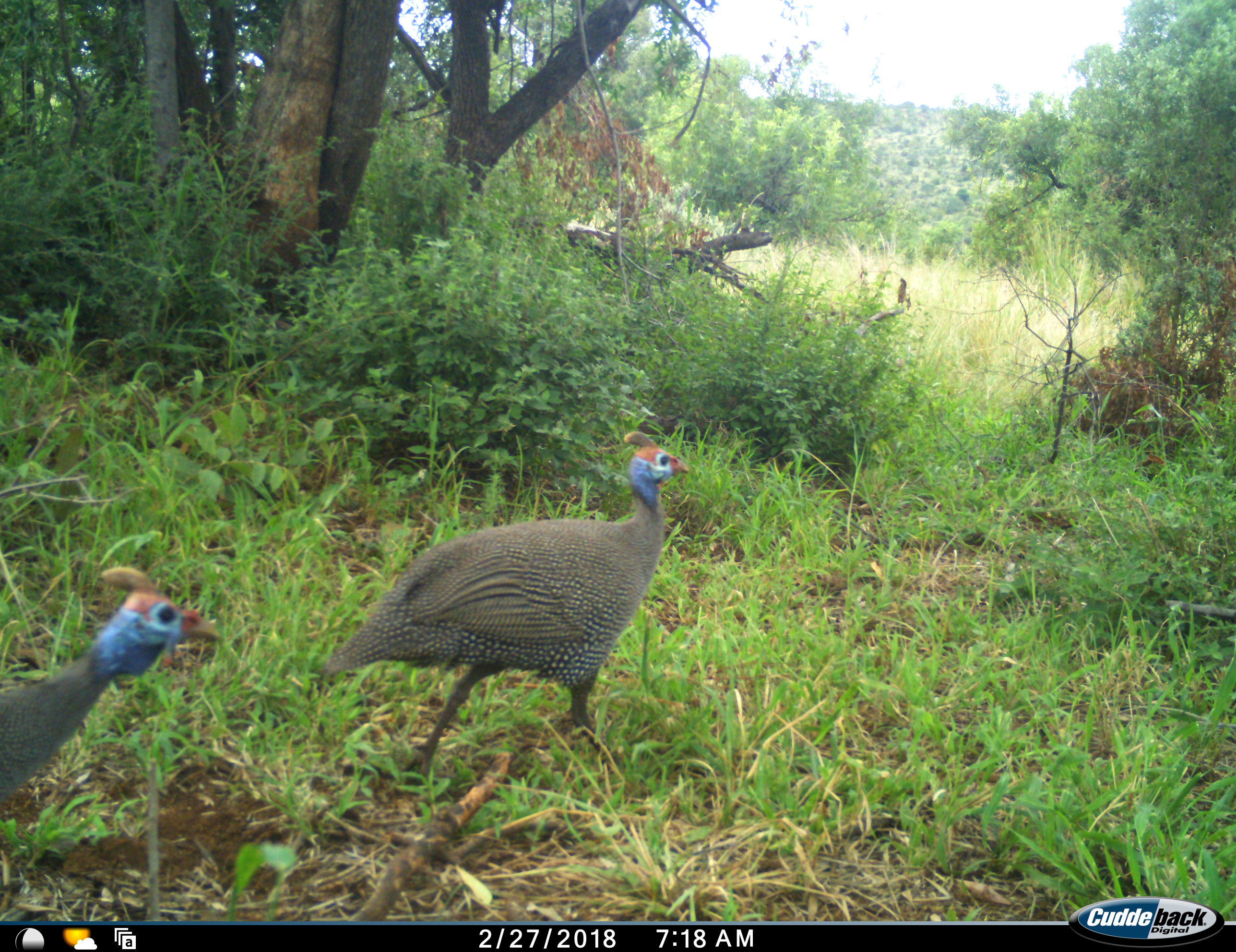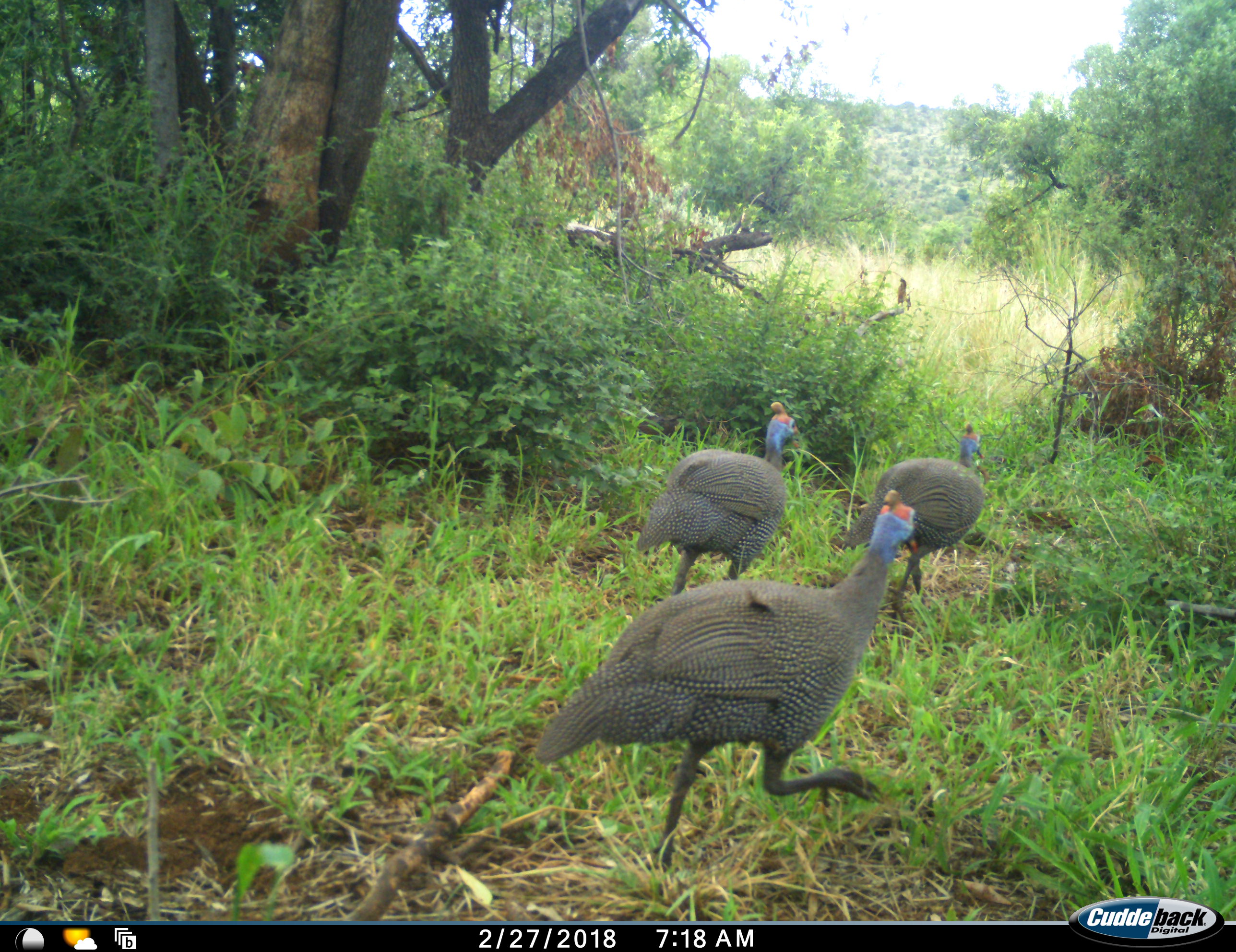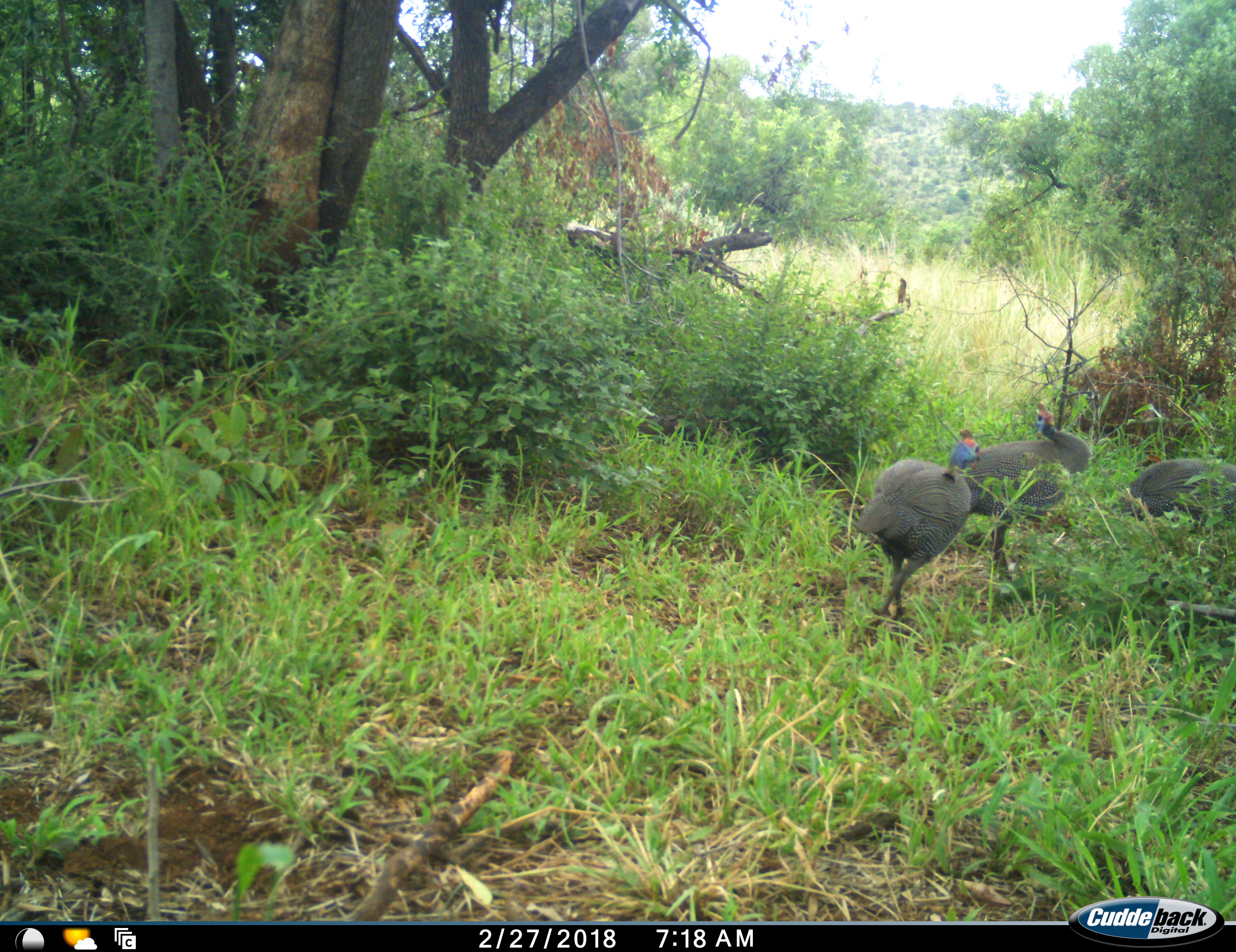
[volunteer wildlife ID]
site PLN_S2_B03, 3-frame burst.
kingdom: Animalia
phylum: Chordata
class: Aves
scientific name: Aves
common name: bird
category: birdother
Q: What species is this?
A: Birdother (bird) (Aves).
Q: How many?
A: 3.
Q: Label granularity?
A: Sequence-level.